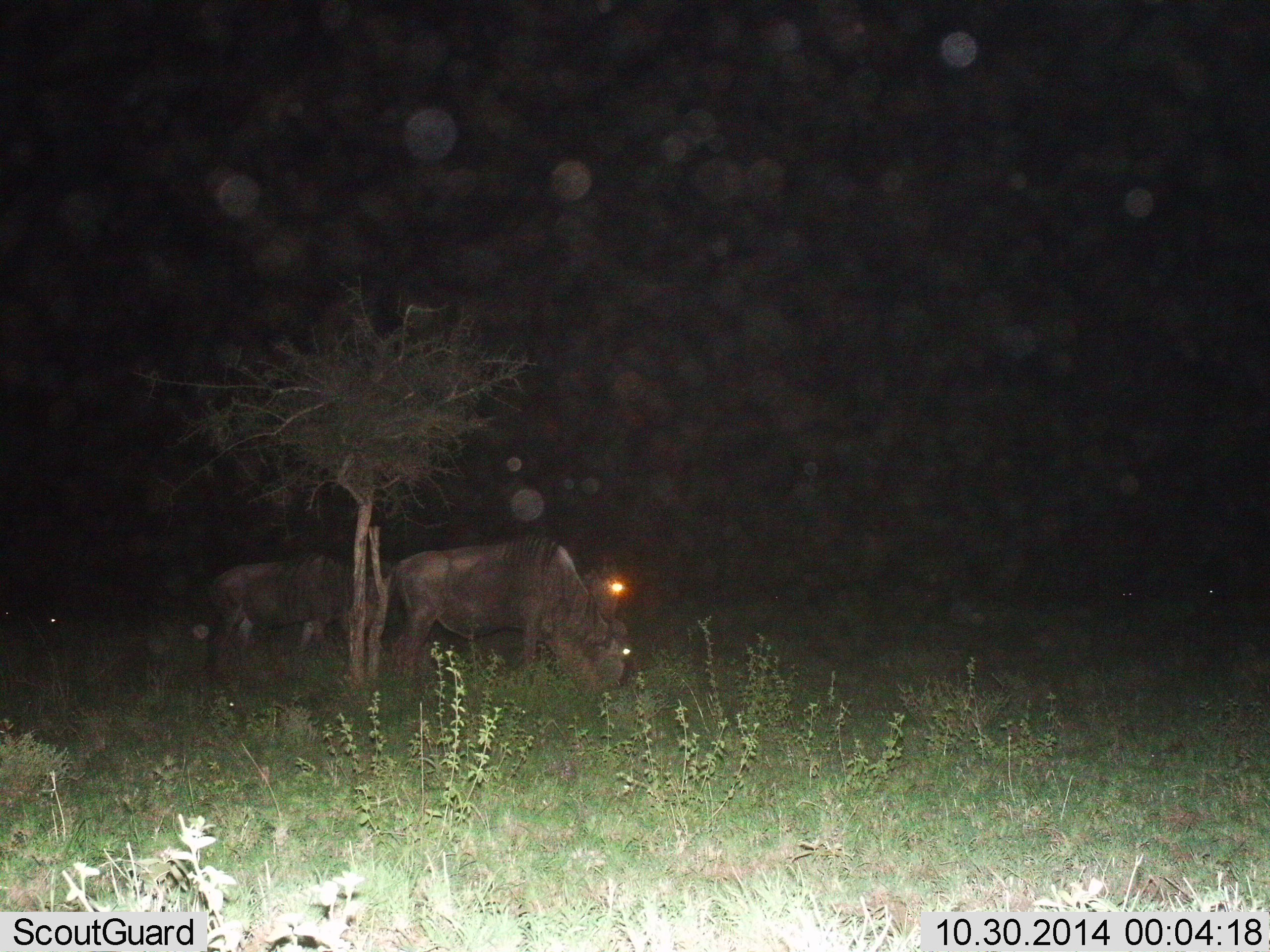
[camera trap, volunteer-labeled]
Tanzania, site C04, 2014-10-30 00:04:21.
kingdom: Animalia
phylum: Chordata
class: Mammalia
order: Artiodactyla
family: Bovidae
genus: Connochaetes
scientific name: Connochaetes taurinus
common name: blue wildebeest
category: wildebeest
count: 2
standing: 30%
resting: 0%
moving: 10%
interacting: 0%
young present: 0%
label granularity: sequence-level